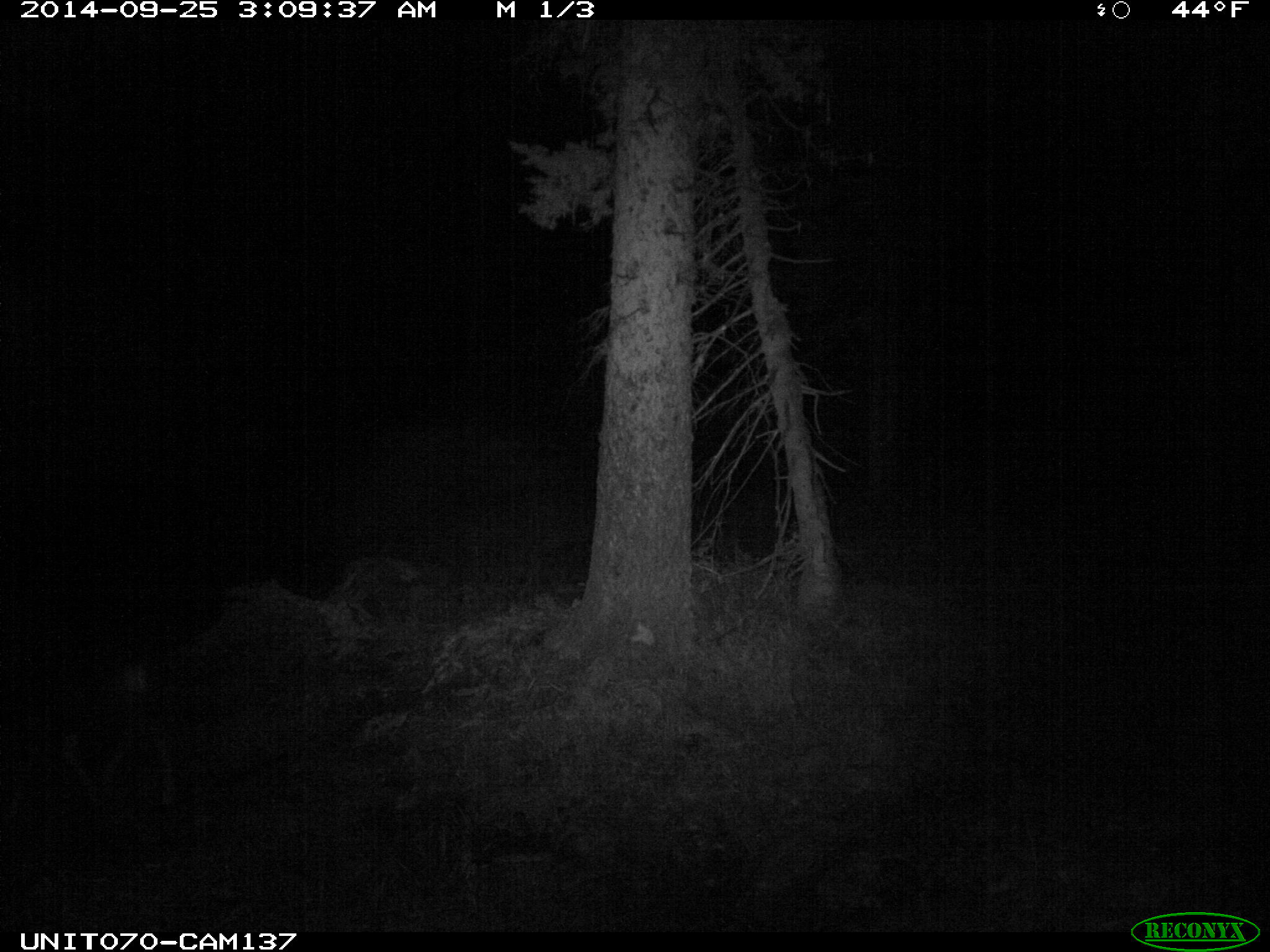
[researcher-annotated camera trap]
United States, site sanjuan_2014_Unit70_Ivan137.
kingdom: Animalia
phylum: Chordata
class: Mammalia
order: Artiodactyla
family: Cervidae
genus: Odocoileus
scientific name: Odocoileus hemionus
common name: mule deer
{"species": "Odocoileus hemionus (mule deer)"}